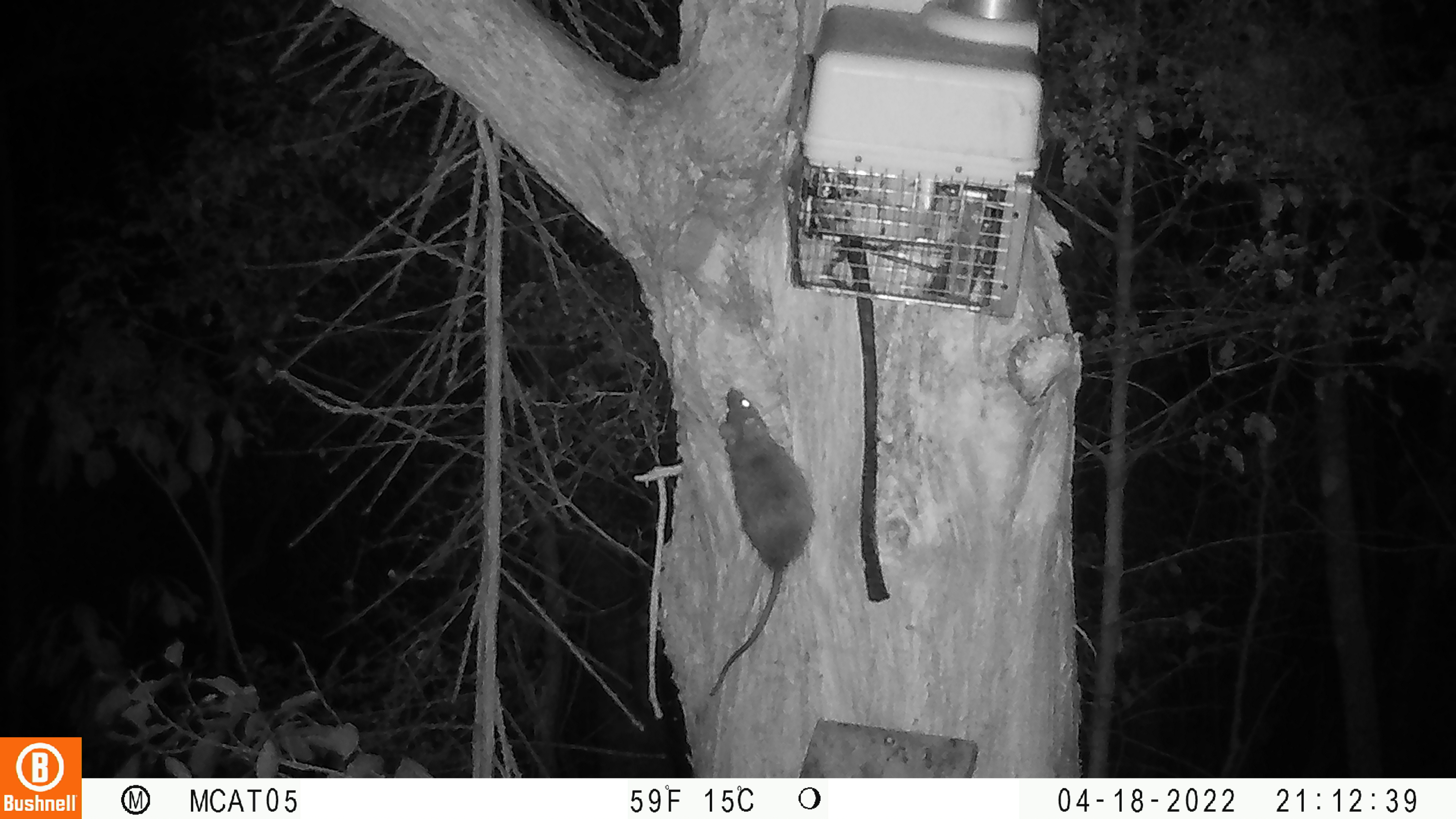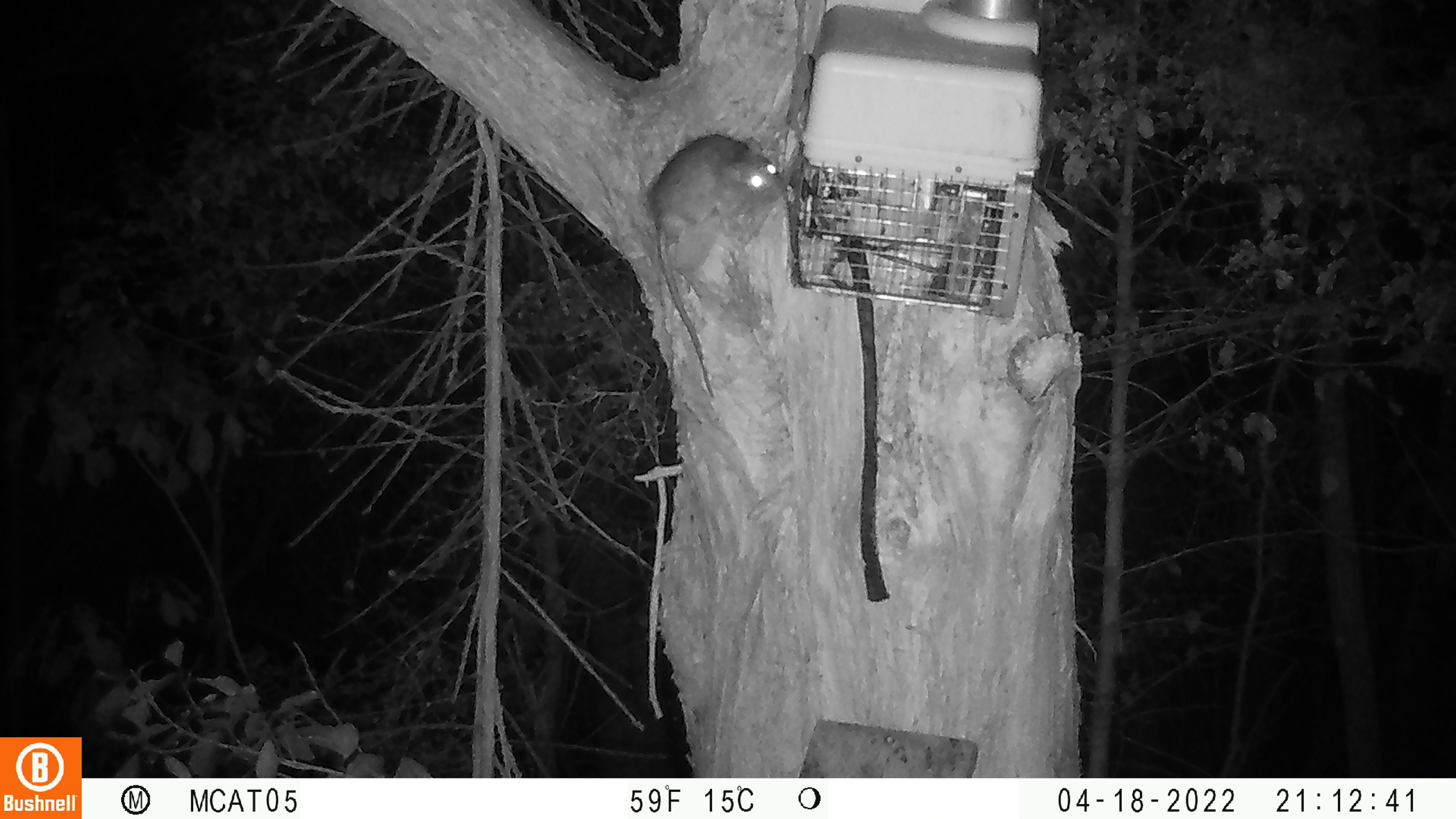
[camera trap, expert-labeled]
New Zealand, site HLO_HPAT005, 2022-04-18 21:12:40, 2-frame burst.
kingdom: Animalia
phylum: Chordata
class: Mammalia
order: Rodentia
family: Muridae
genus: Rattus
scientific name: Rattus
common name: rat